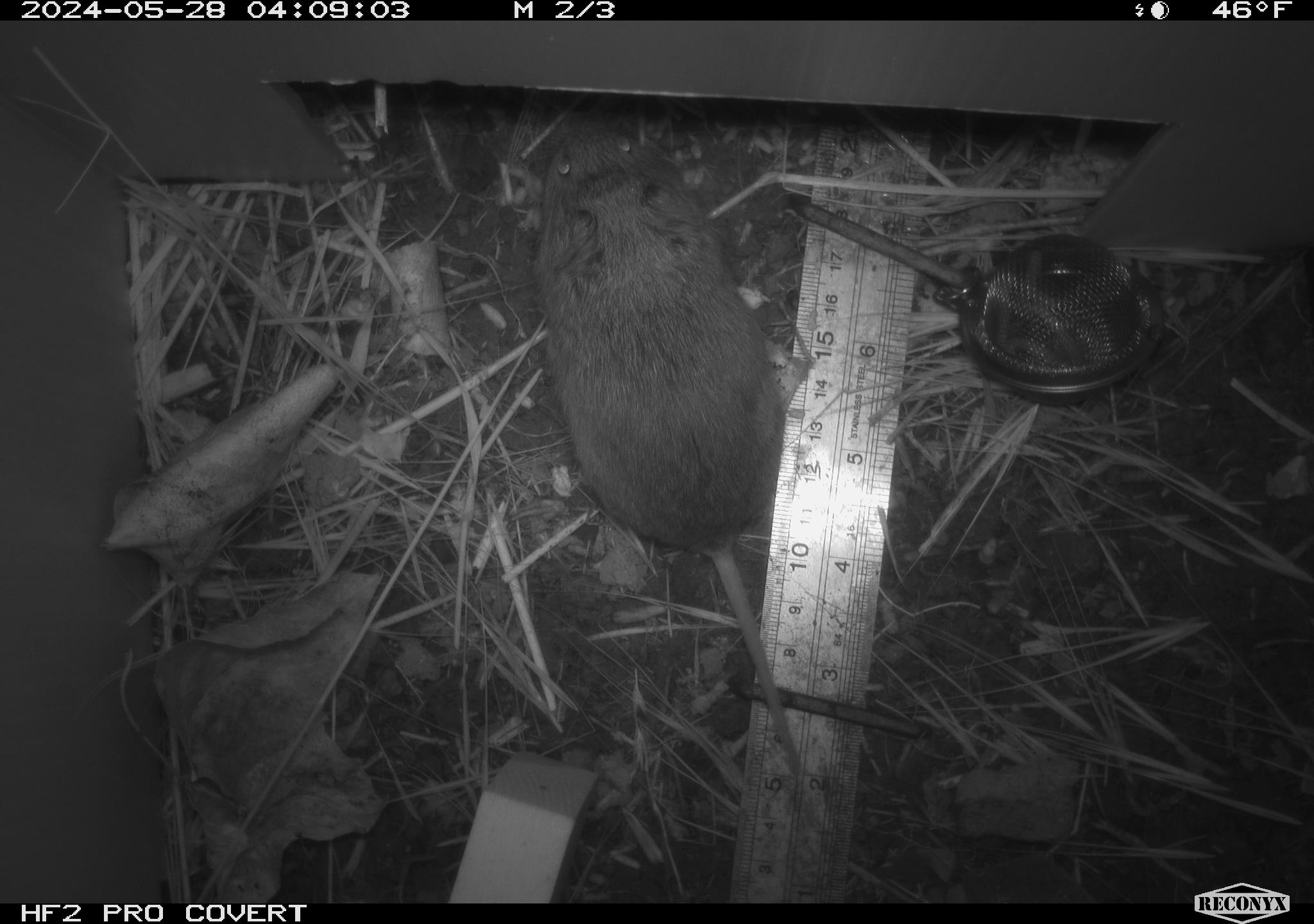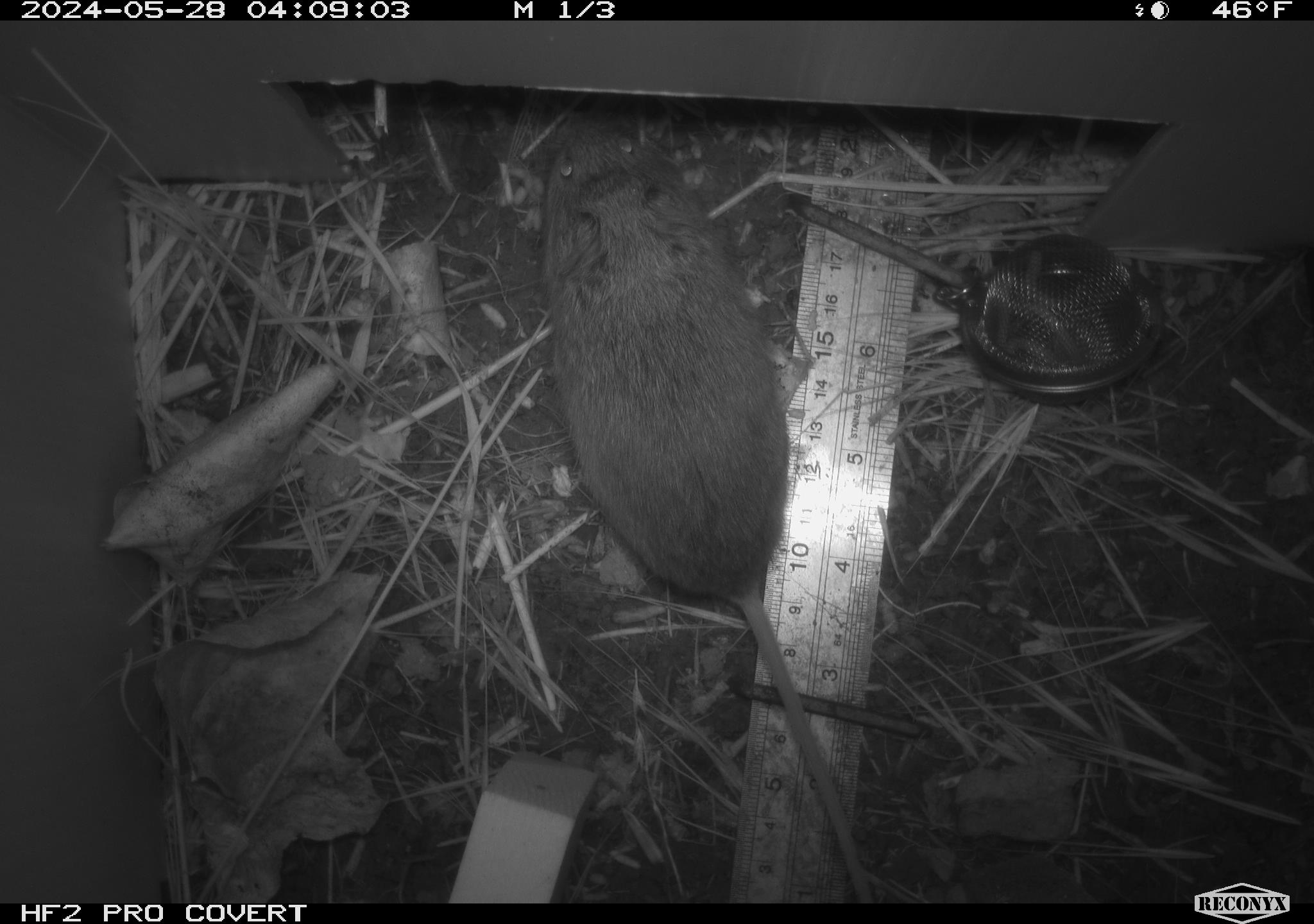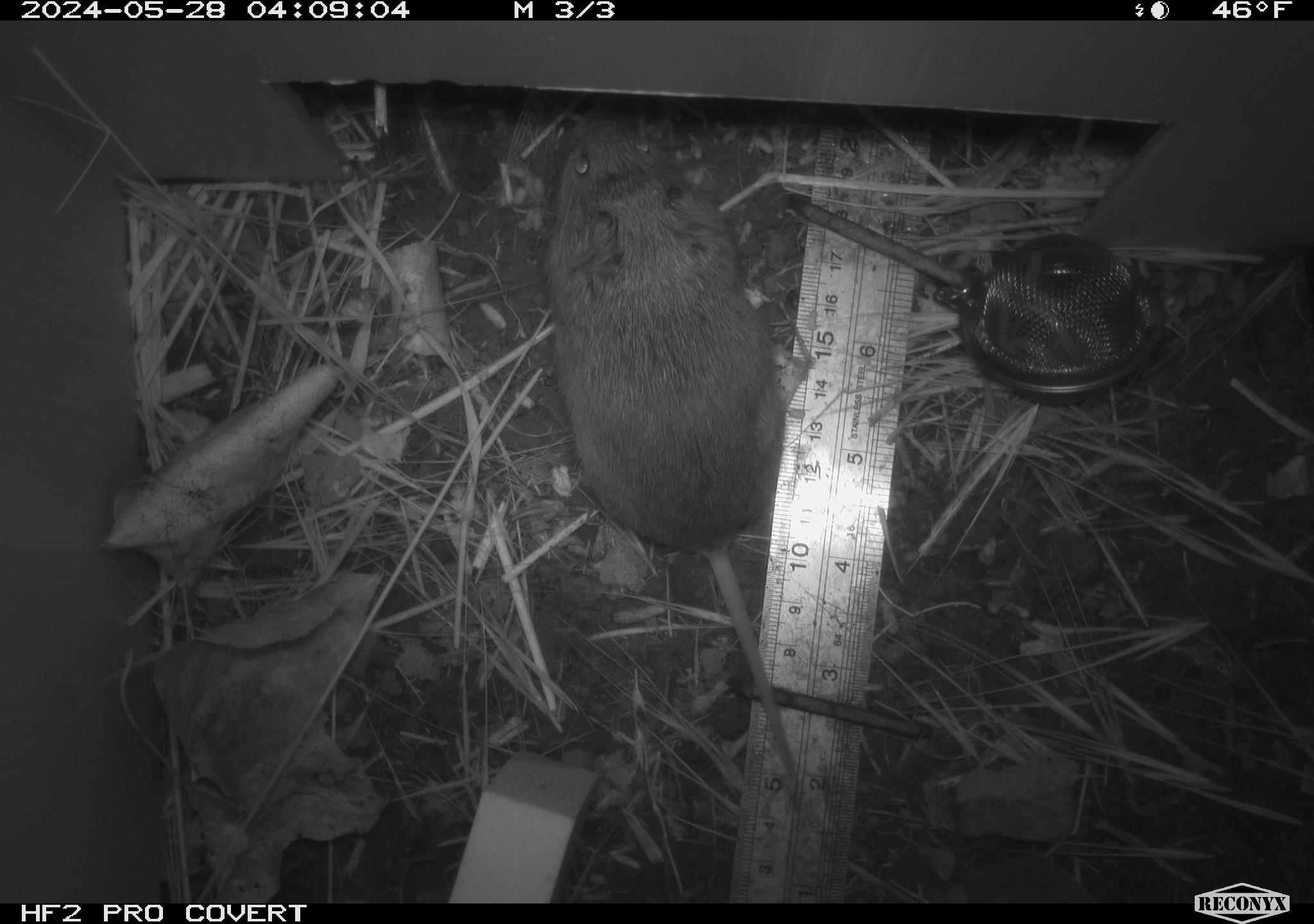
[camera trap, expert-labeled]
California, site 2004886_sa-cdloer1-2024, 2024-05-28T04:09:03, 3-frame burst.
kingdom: Animalia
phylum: Chordata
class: Mammalia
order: Rodentia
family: Cricetidae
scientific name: Arvicolinae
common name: voles, lemmings, and muskrats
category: arvicolinae subfamily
Arvicolinae subfamily (voles, lemmings, and muskrats) (Arvicolinae).